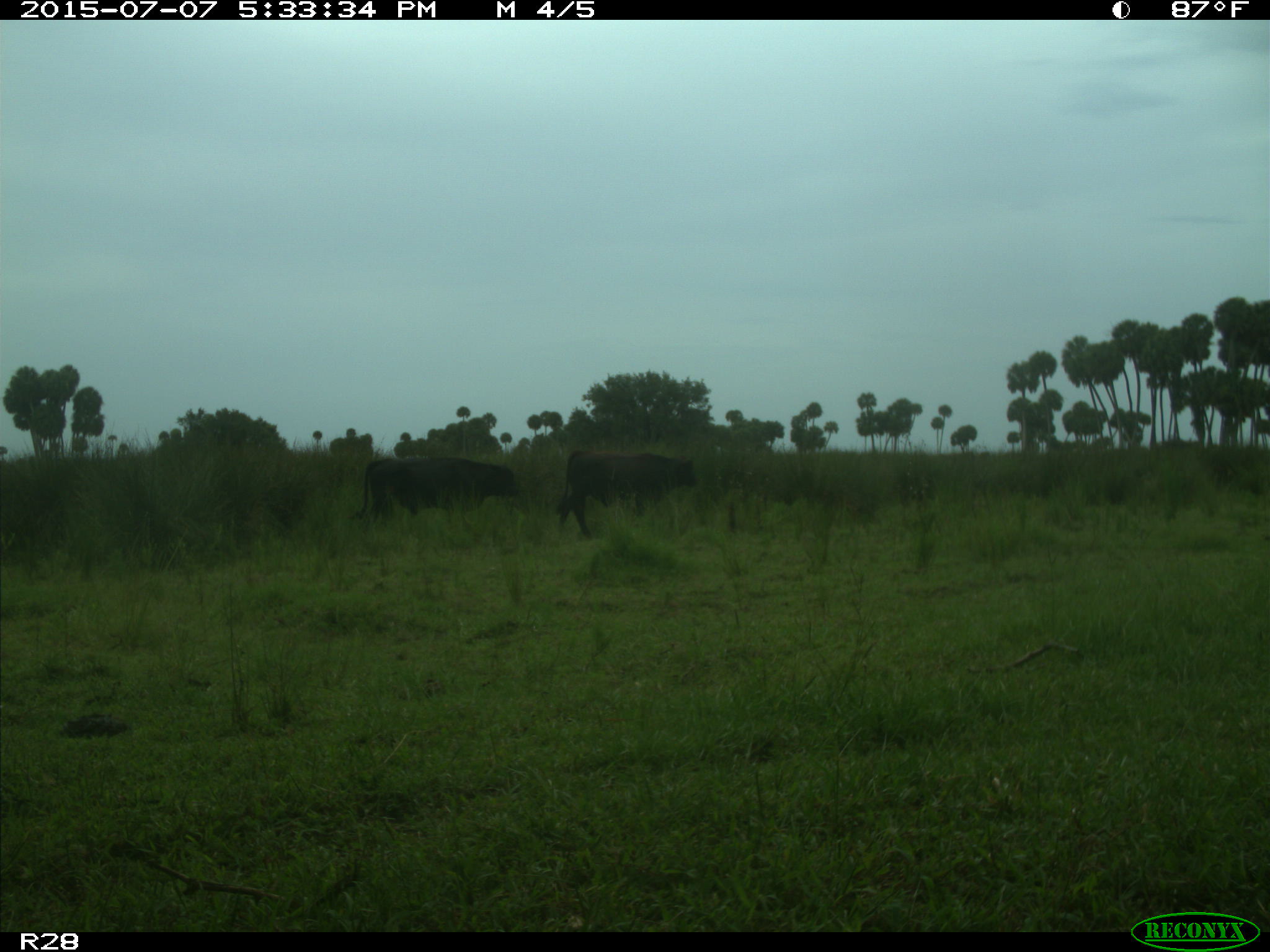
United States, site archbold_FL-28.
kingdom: Animalia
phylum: Chordata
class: Mammalia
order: Artiodactyla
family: Bovidae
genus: Bos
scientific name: Bos taurus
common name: domestic cow